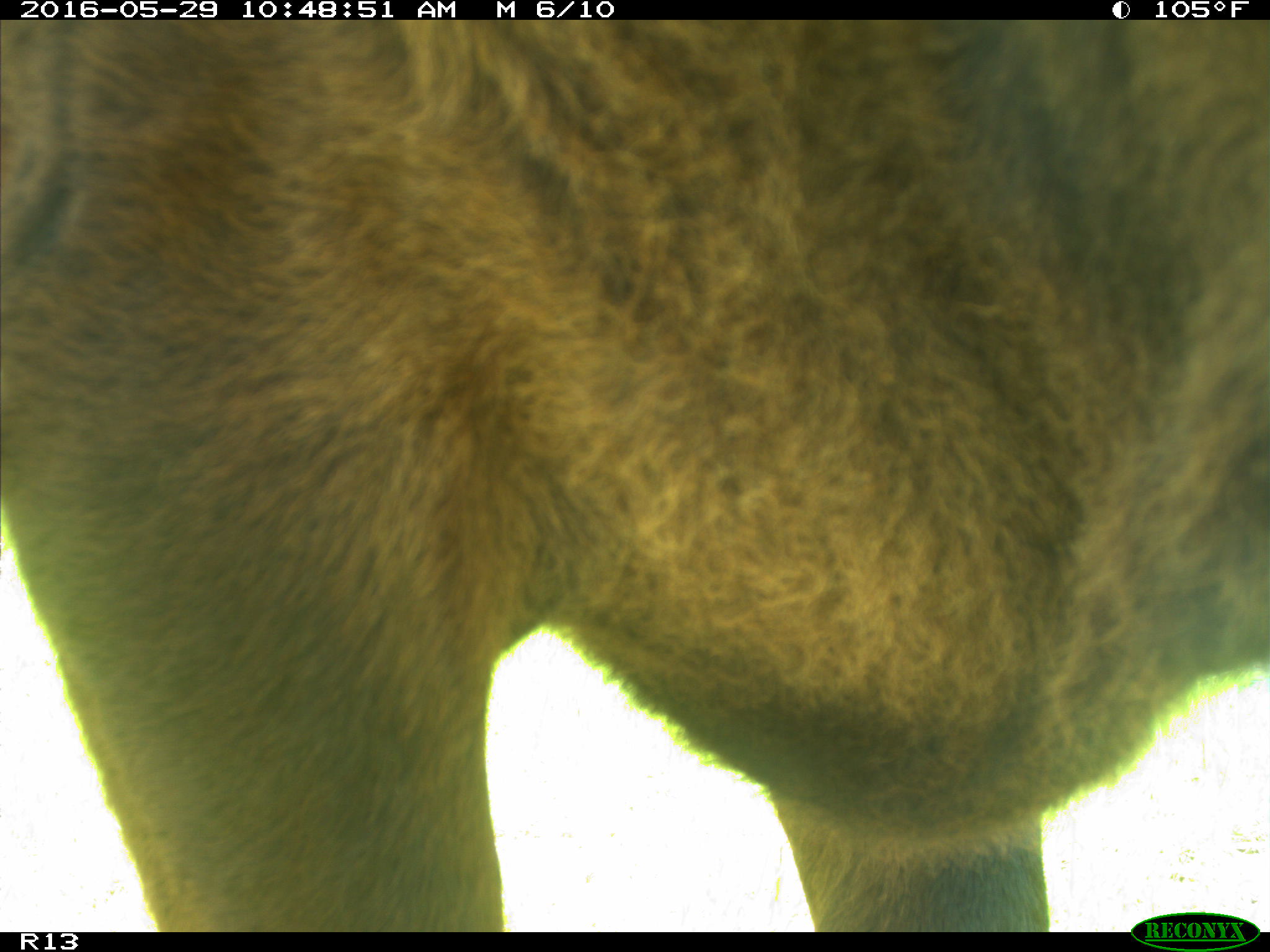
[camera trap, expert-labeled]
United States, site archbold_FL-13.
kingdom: Animalia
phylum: Chordata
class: Mammalia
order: Artiodactyla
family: Bovidae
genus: Bos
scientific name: Bos taurus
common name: domestic cow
Bos taurus (domestic cow).